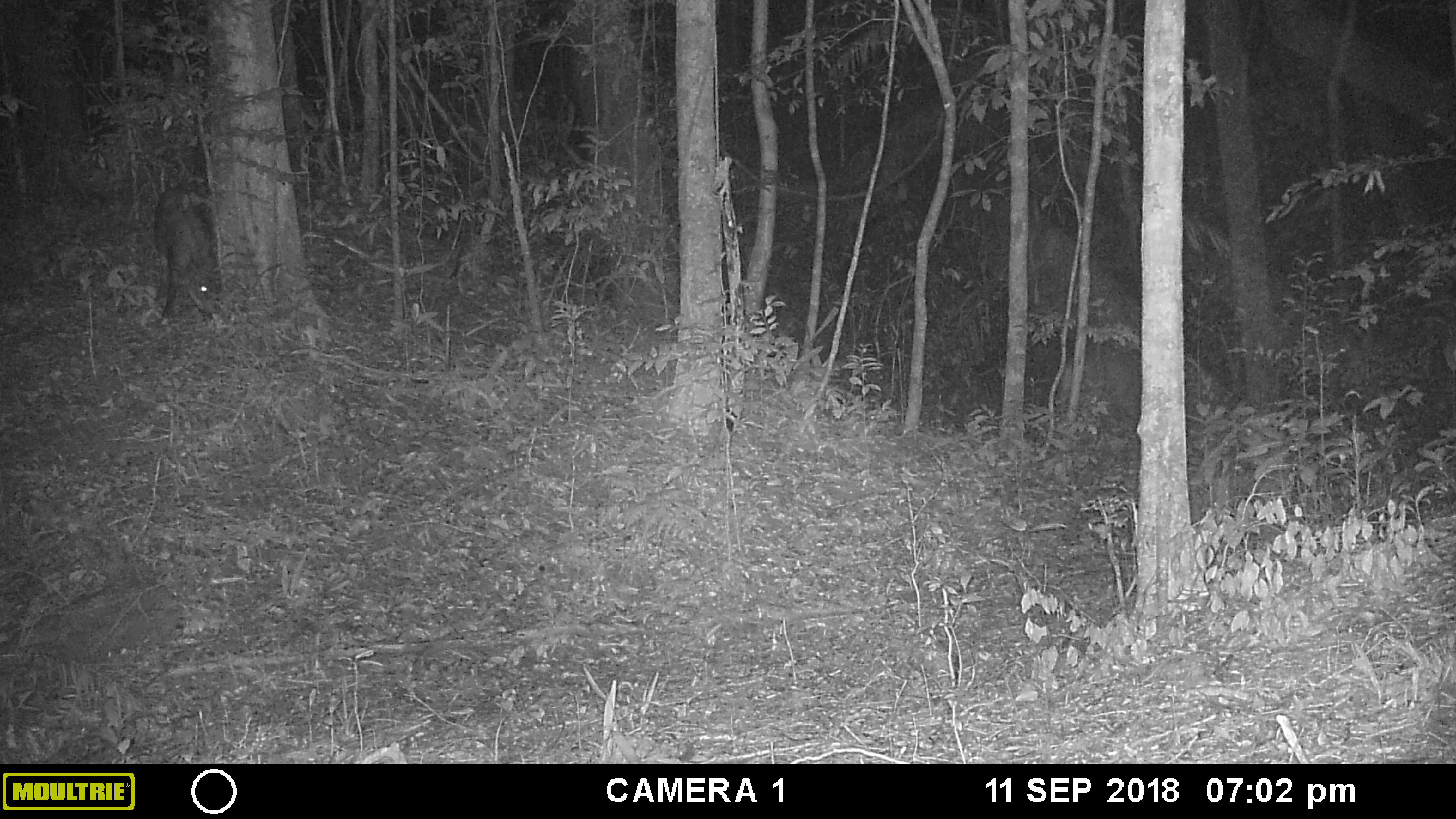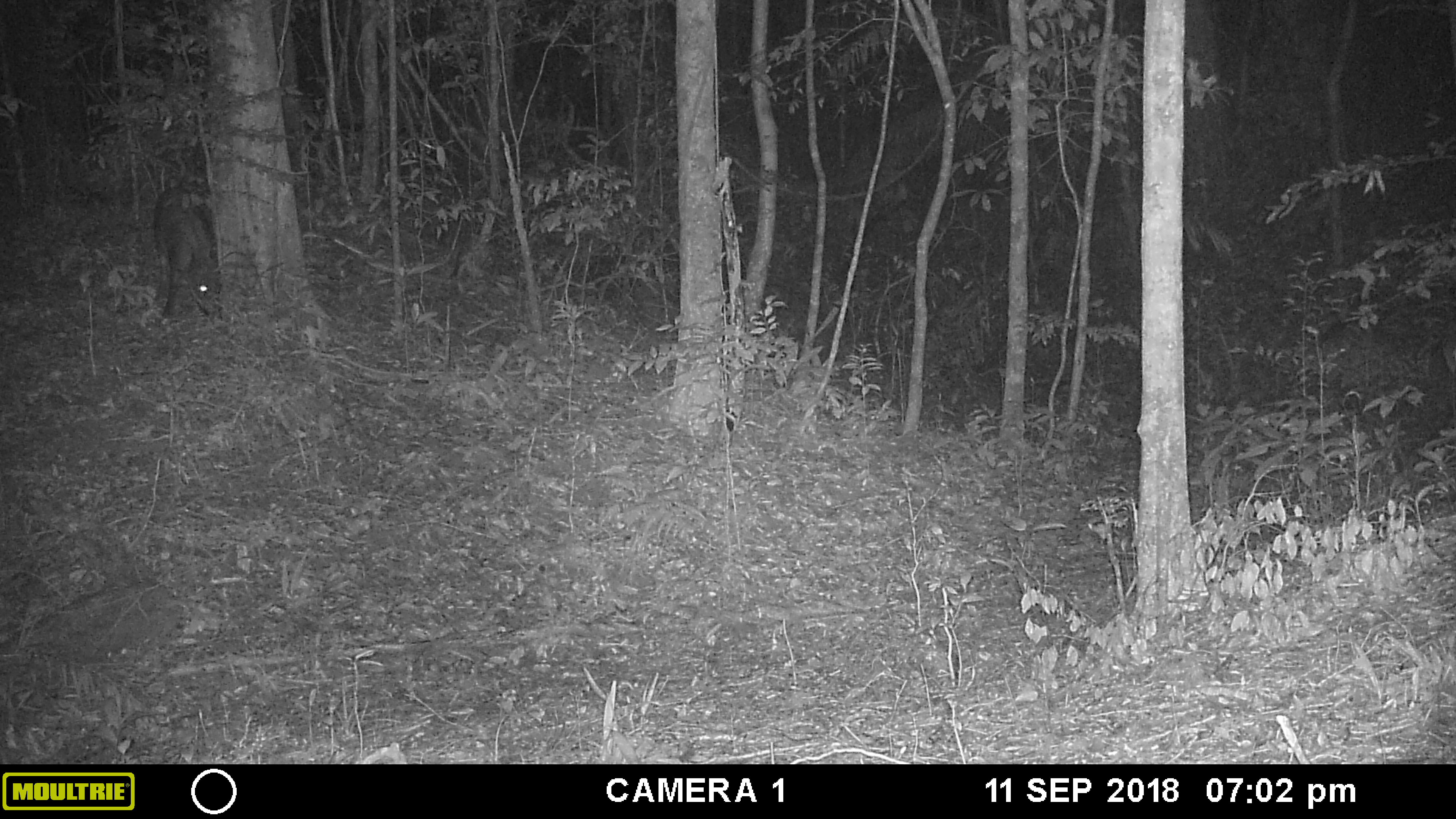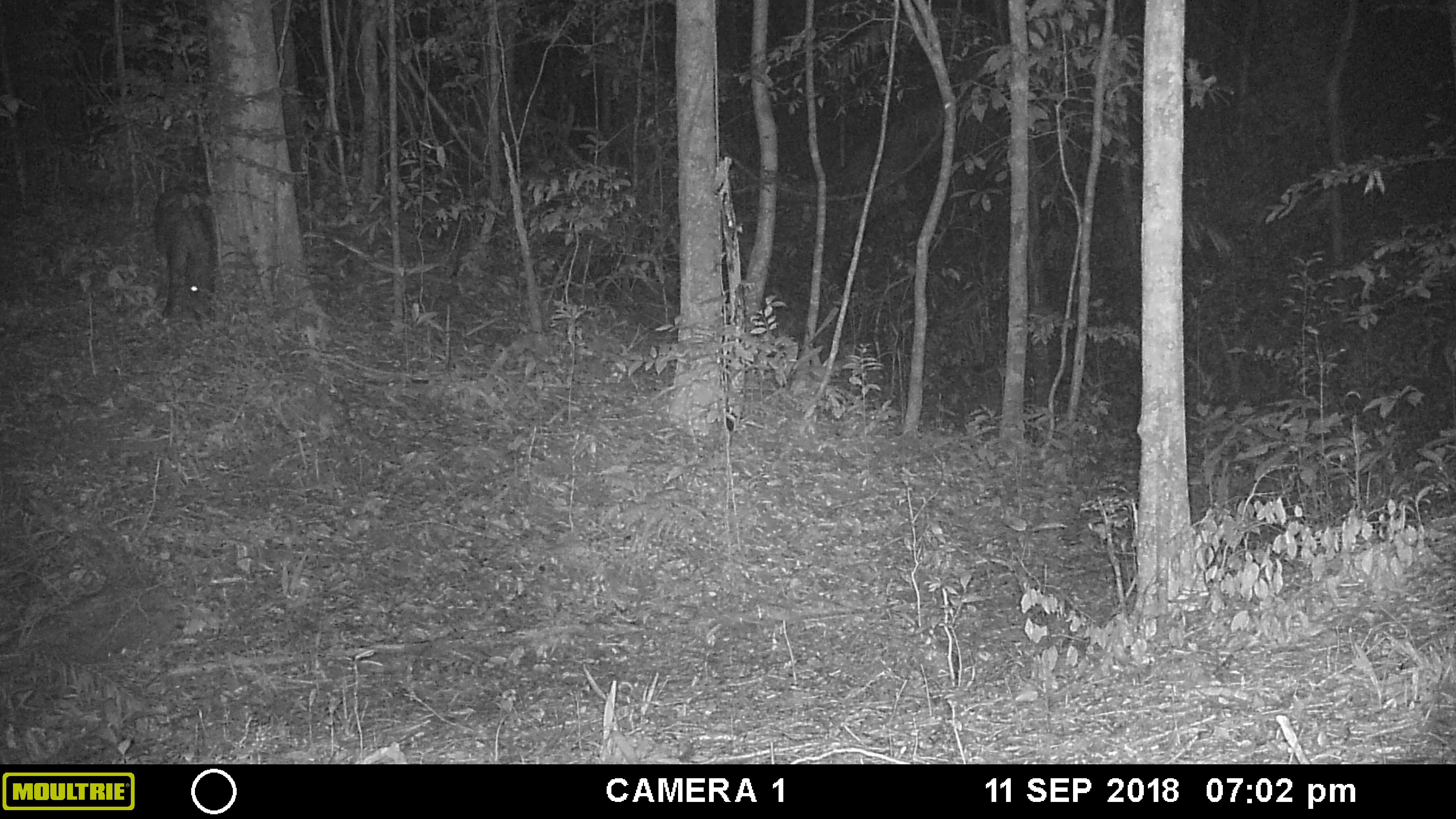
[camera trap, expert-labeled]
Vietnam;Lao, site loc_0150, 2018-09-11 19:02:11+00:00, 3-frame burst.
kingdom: Animalia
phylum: Chordata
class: Mammalia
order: Artiodactyla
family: Suidae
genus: Sus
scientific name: Sus scrofa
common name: eurasian wild pig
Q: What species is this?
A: Eurasian wild pig (Sus scrofa).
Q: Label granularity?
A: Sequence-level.